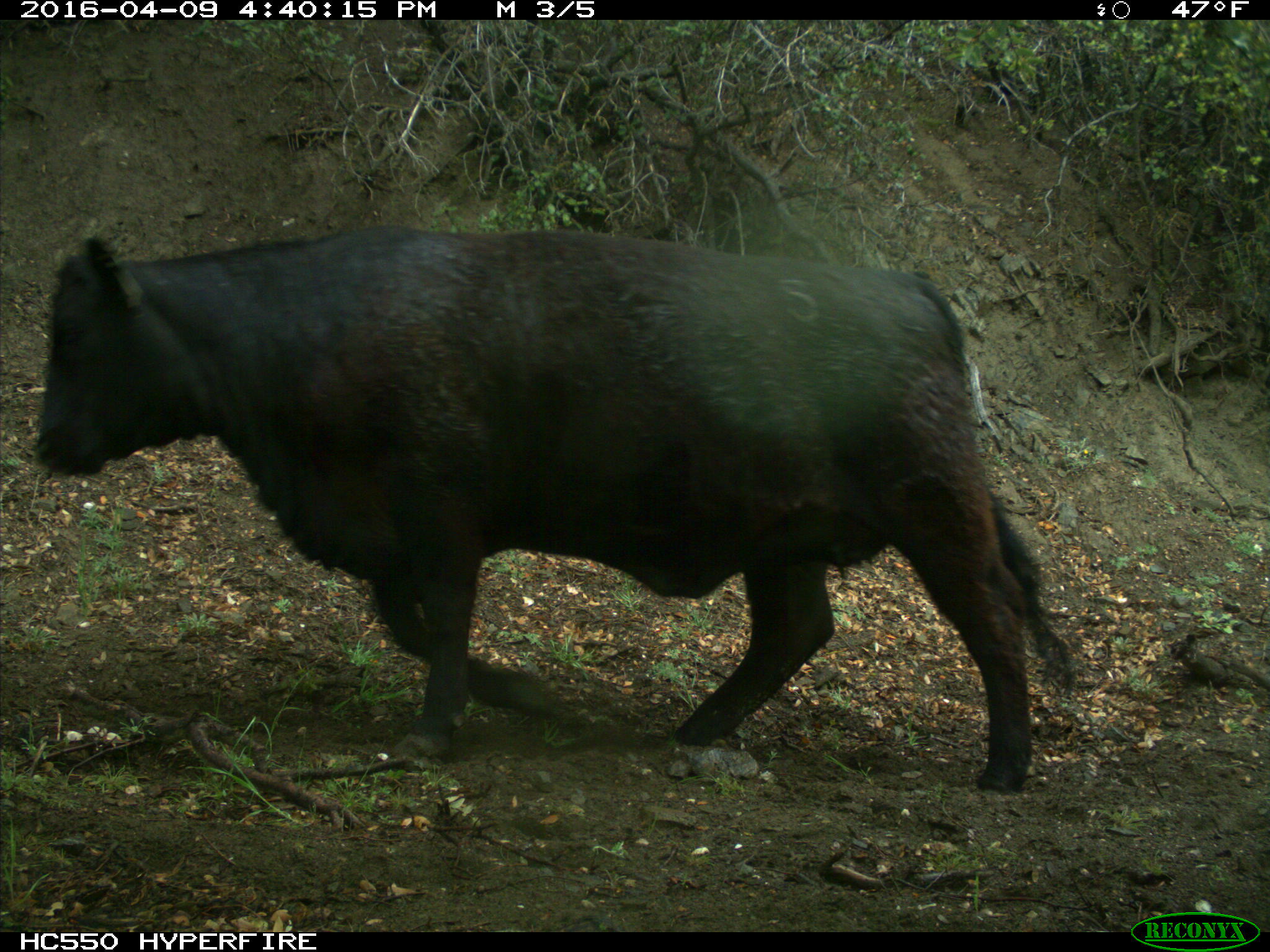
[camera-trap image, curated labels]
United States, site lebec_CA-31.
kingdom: Animalia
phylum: Chordata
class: Mammalia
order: Artiodactyla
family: Bovidae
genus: Bos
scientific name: Bos taurus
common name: domestic cow